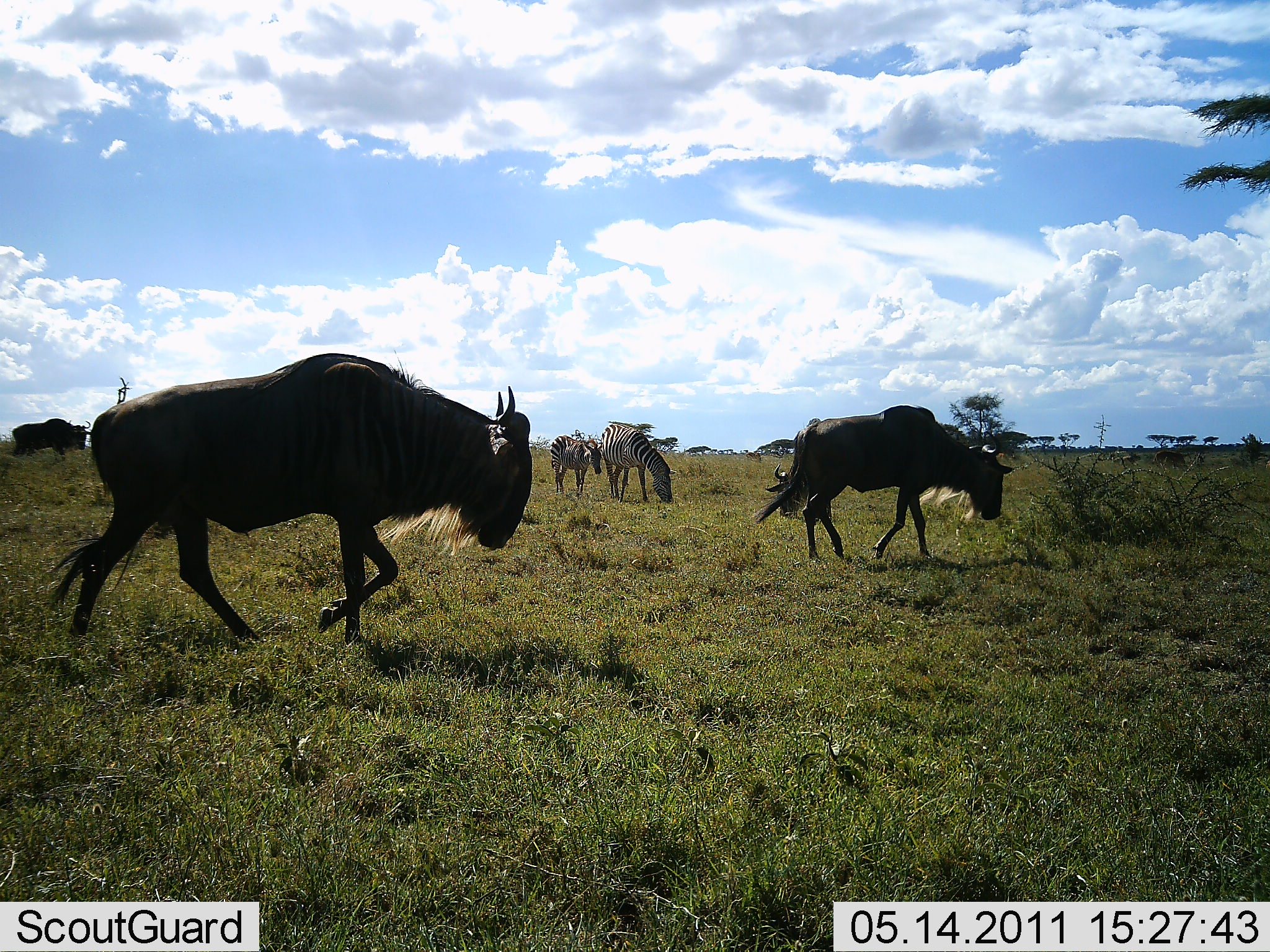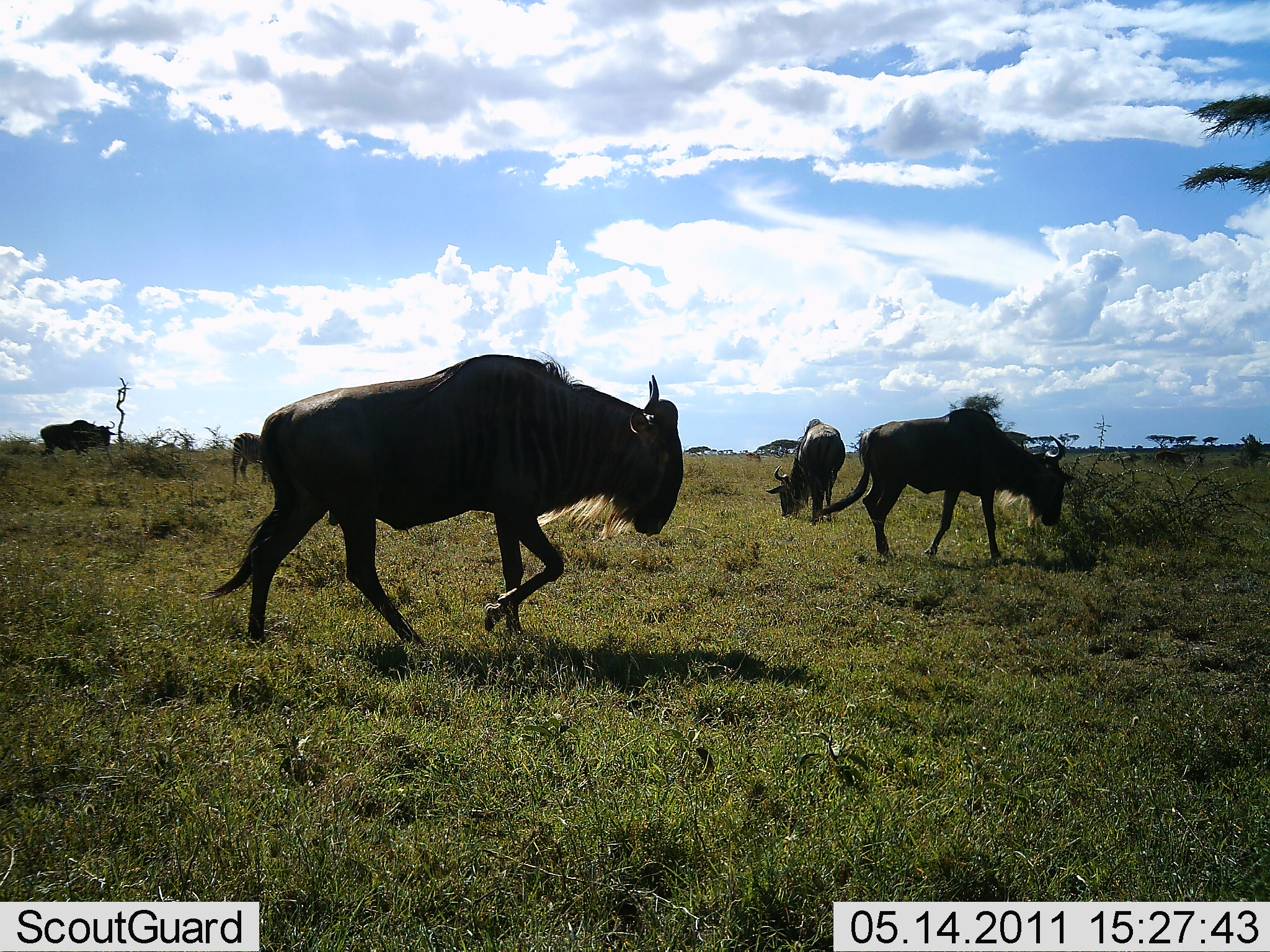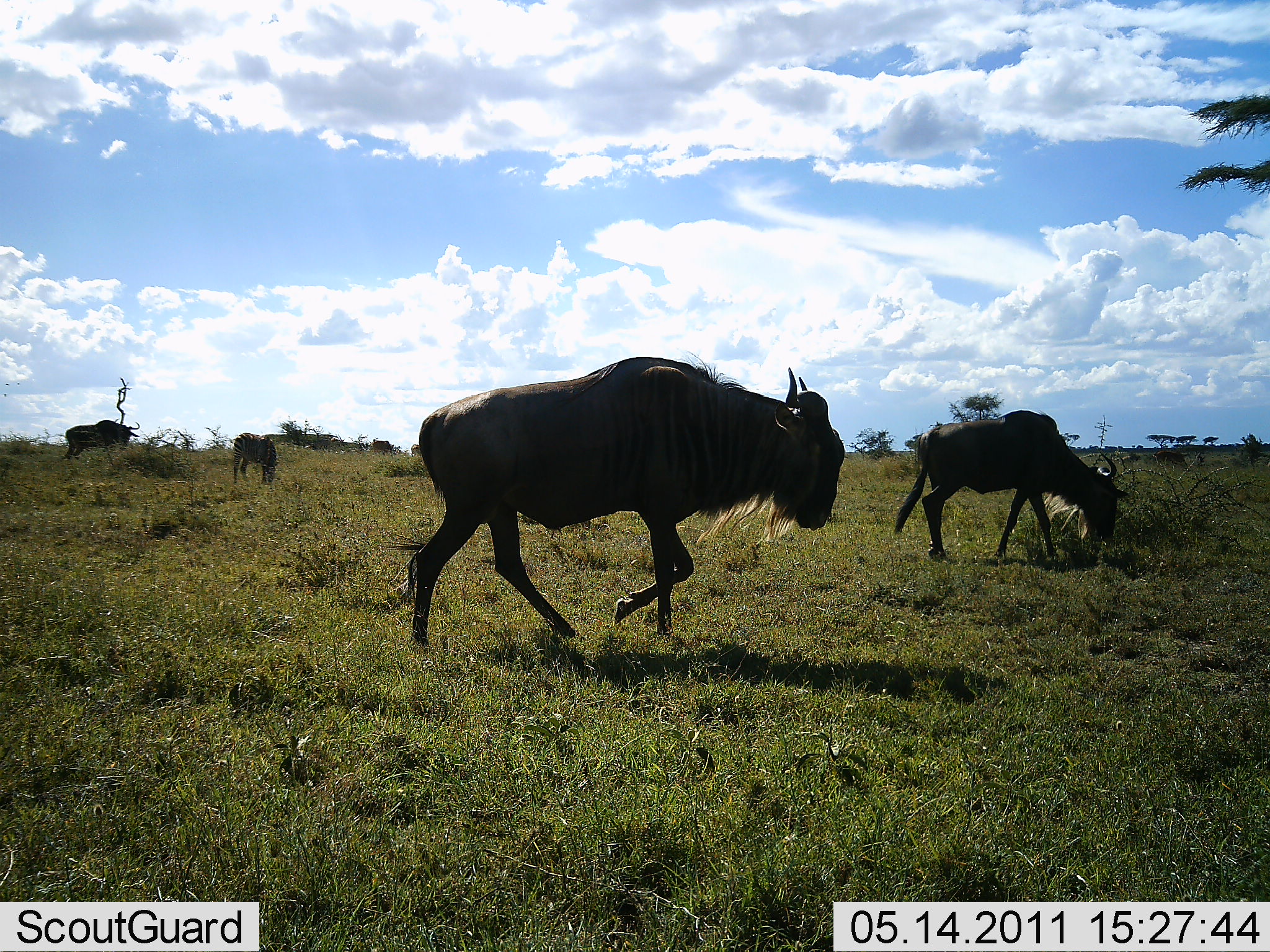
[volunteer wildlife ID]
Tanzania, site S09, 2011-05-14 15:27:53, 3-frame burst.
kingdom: Animalia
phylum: Chordata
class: Mammalia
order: Artiodactyla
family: Bovidae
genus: Connochaetes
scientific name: Connochaetes taurinus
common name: blue wildebeest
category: wildebeest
Wildebeest (blue wildebeest) (Connochaetes taurinus), count 5. Behavior (volunteer vote fractions): standing 15%, resting 0%, moving 100%, interacting 0%. Young present (vote fraction): 0%. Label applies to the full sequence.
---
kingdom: Animalia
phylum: Chordata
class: Mammalia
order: Perissodactyla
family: Equidae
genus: Equus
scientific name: Equus quagga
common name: plains zebra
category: zebra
Zebra (plains zebra) (Equus quagga), count 2. Behavior (volunteer vote fractions): standing 45%, resting 0%, moving 18%, interacting 0%. Young present (vote fraction): 27%. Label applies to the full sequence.